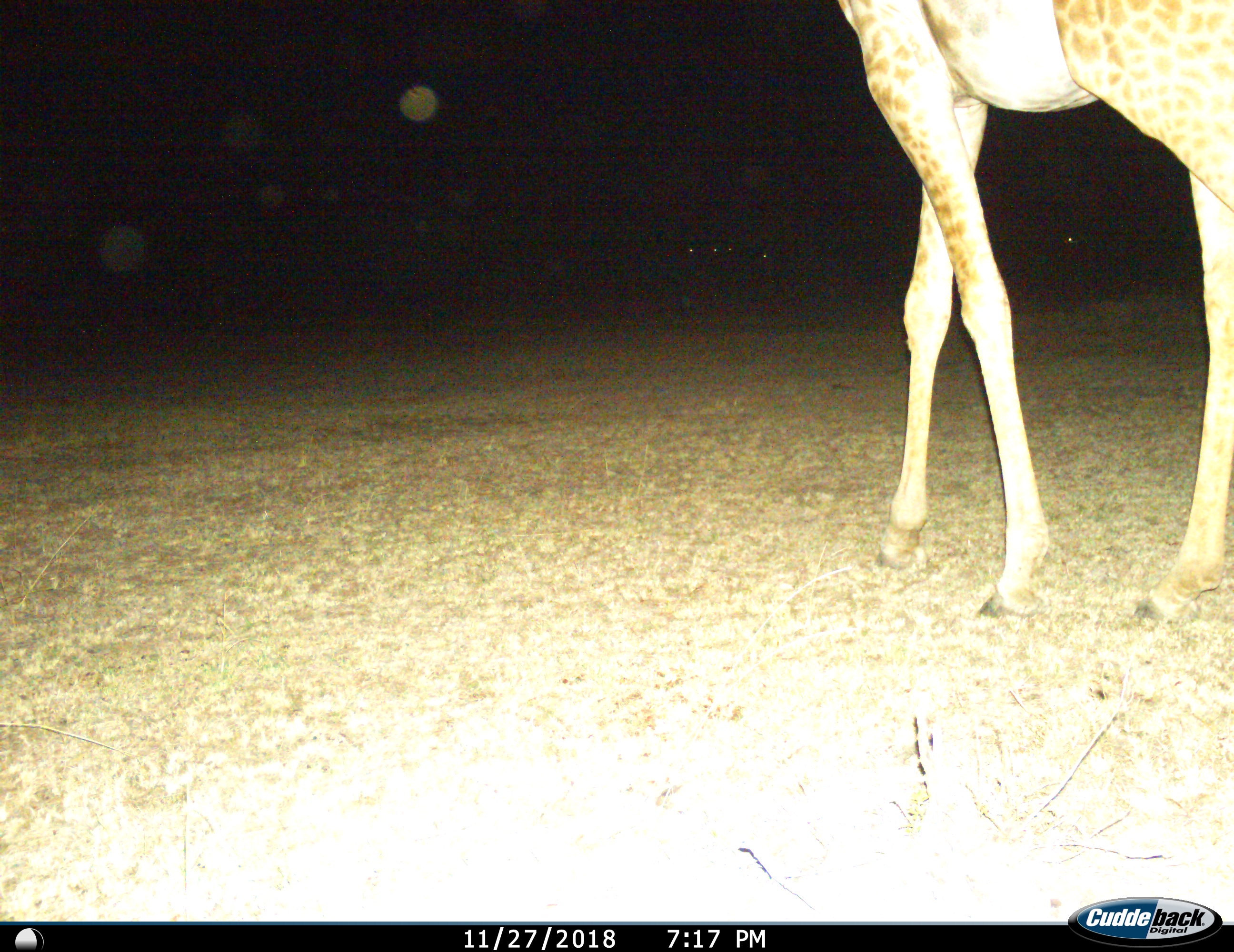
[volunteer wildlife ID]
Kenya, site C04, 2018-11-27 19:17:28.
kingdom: Animalia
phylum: Chordata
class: Mammalia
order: Artiodactyla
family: Giraffidae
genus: Giraffa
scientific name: Giraffa camelopardalis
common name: giraffe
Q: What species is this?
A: Giraffe (Giraffa camelopardalis).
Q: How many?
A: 1.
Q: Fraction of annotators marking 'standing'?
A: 50%.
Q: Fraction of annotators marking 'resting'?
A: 0%.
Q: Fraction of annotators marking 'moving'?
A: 60%.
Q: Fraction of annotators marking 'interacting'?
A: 0%.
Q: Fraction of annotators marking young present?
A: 0%.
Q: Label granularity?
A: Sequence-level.